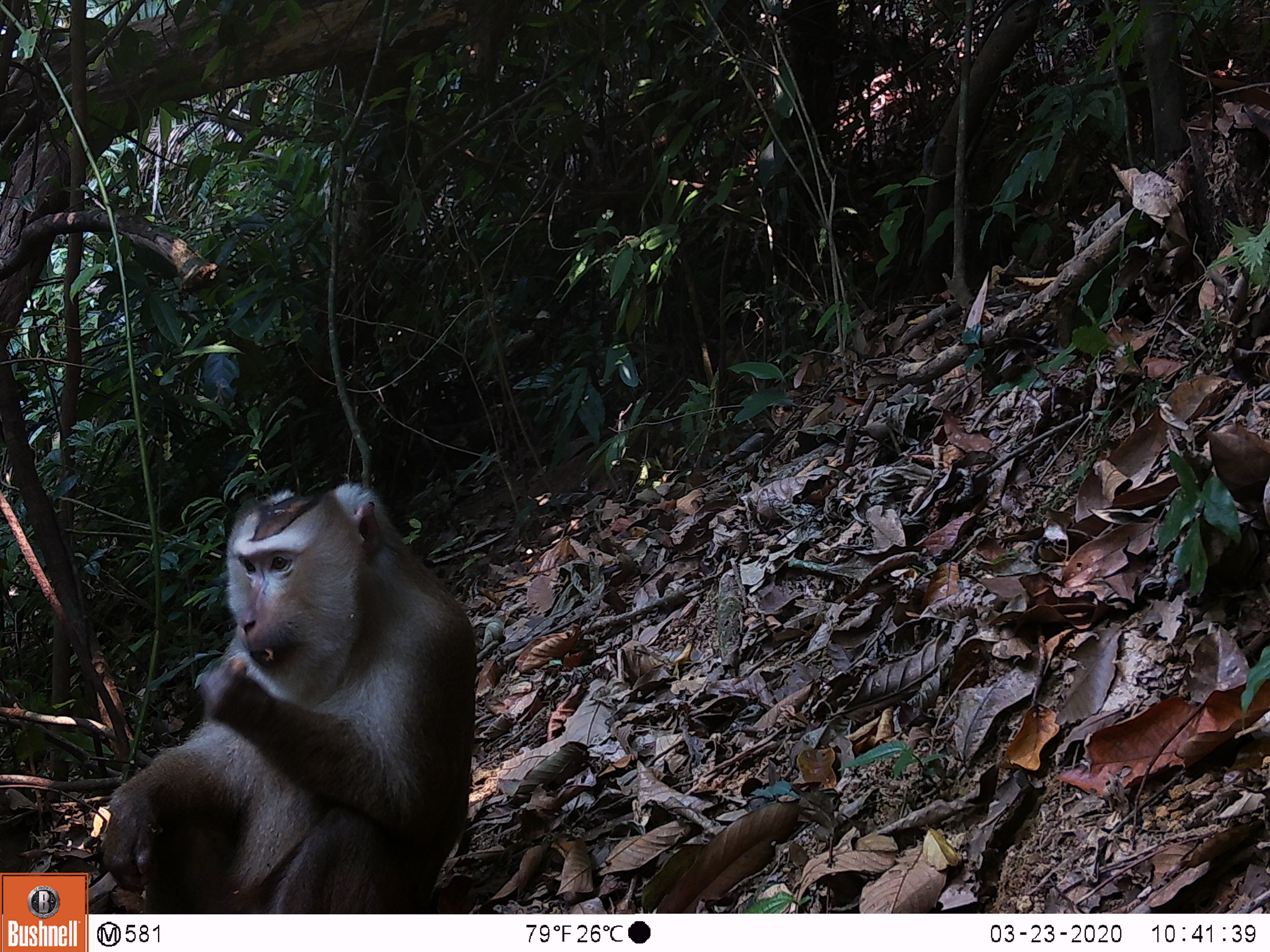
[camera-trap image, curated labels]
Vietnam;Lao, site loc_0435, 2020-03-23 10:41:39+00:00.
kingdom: Animalia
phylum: Chordata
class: Mammalia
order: Primates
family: Cercopithecidae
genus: Macaca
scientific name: Macaca nemestrina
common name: pig-tailed macaque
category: pig tailed macaque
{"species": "pig tailed macaque (pig-tailed macaque) (Macaca nemestrina)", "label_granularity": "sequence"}